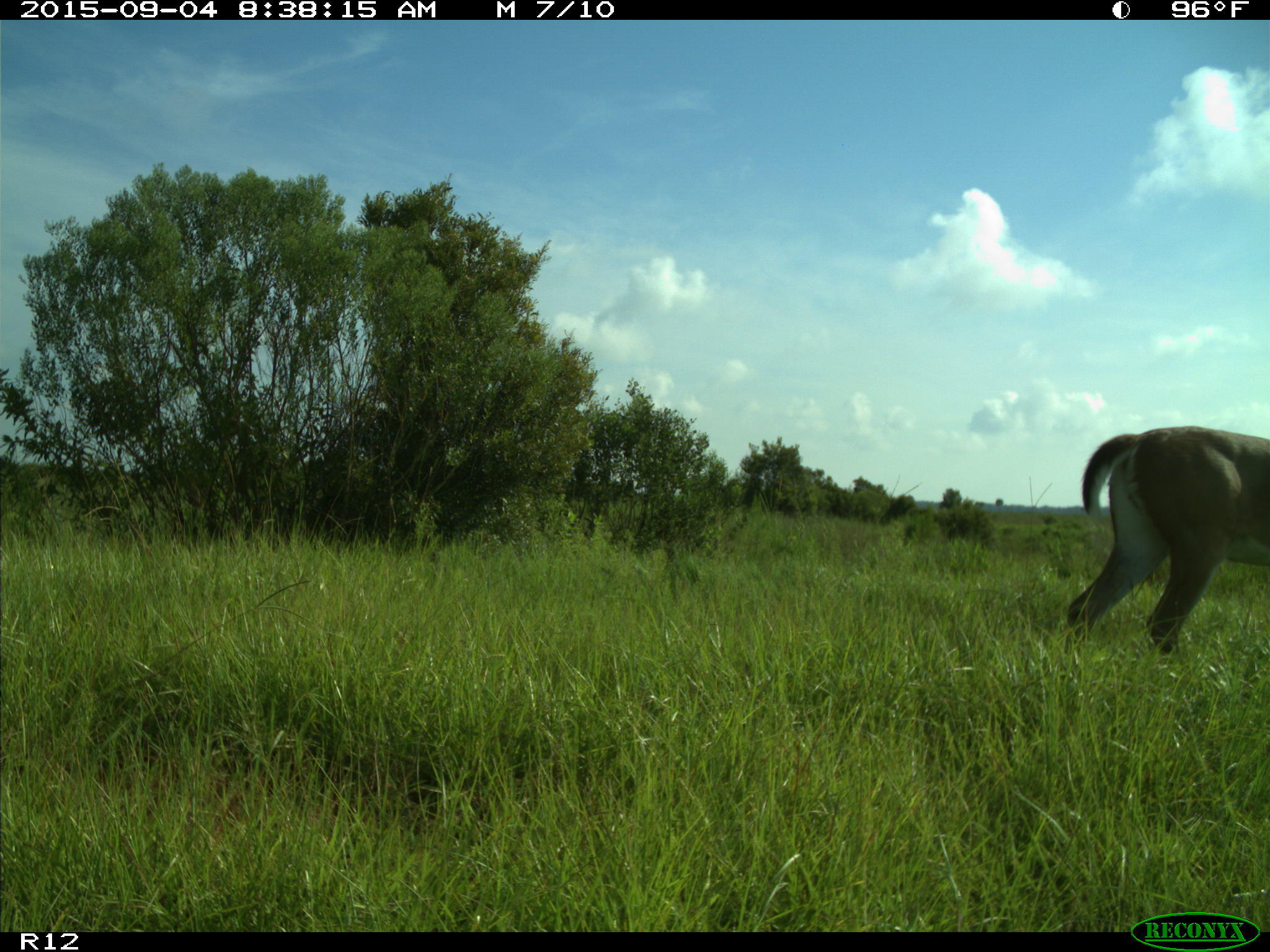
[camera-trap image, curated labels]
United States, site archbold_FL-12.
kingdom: Animalia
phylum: Chordata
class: Mammalia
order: Artiodactyla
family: Cervidae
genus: Odocoileus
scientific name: Odocoileus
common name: deer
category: unidentified deer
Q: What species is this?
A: Unidentified deer (deer) (Odocoileus).